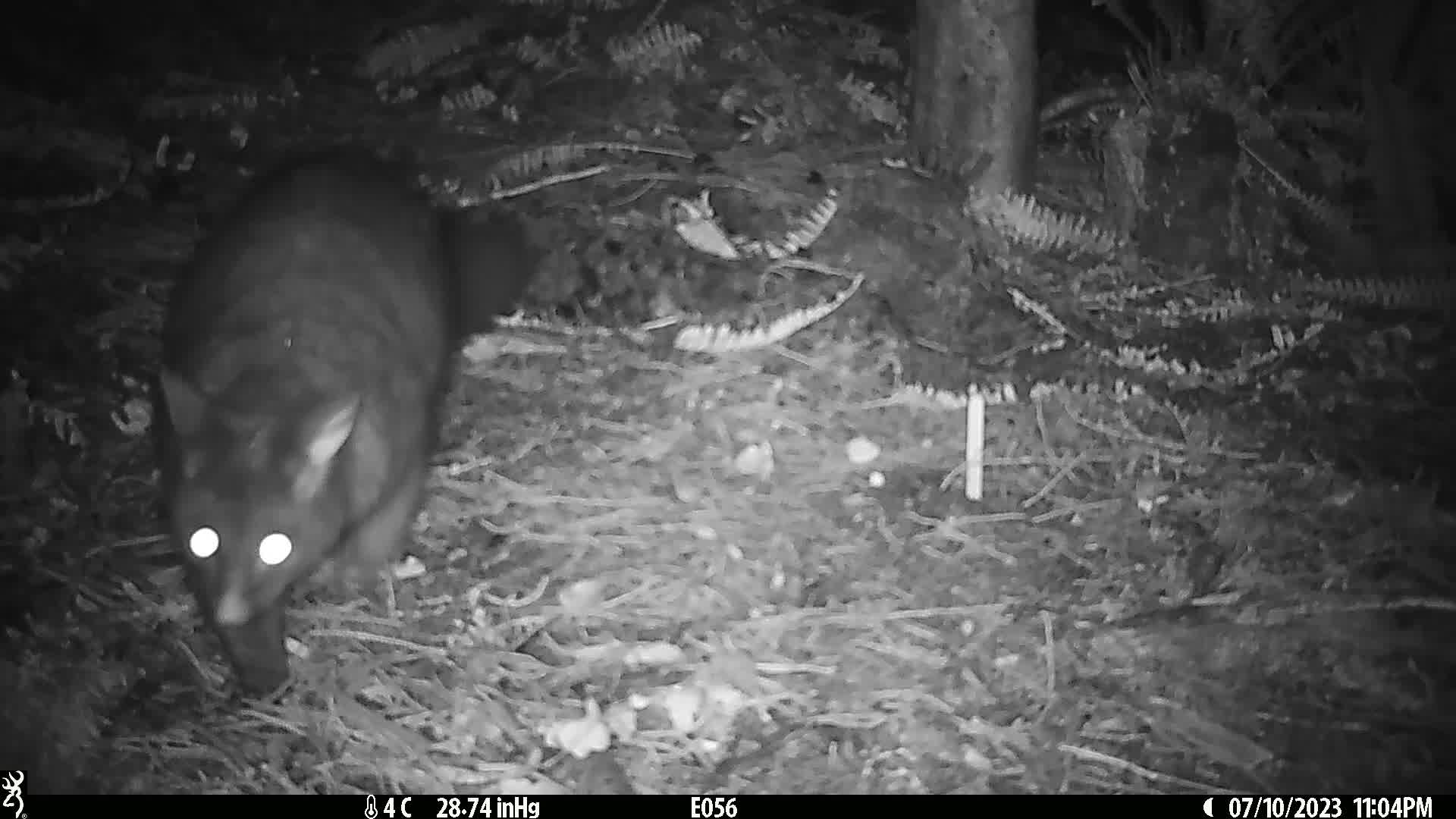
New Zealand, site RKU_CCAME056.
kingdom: Animalia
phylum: Chordata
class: Mammalia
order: Diprotodontia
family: Phalangeridae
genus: Trichosurus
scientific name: Trichosurus vulpecula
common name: common brushtail possum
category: possum